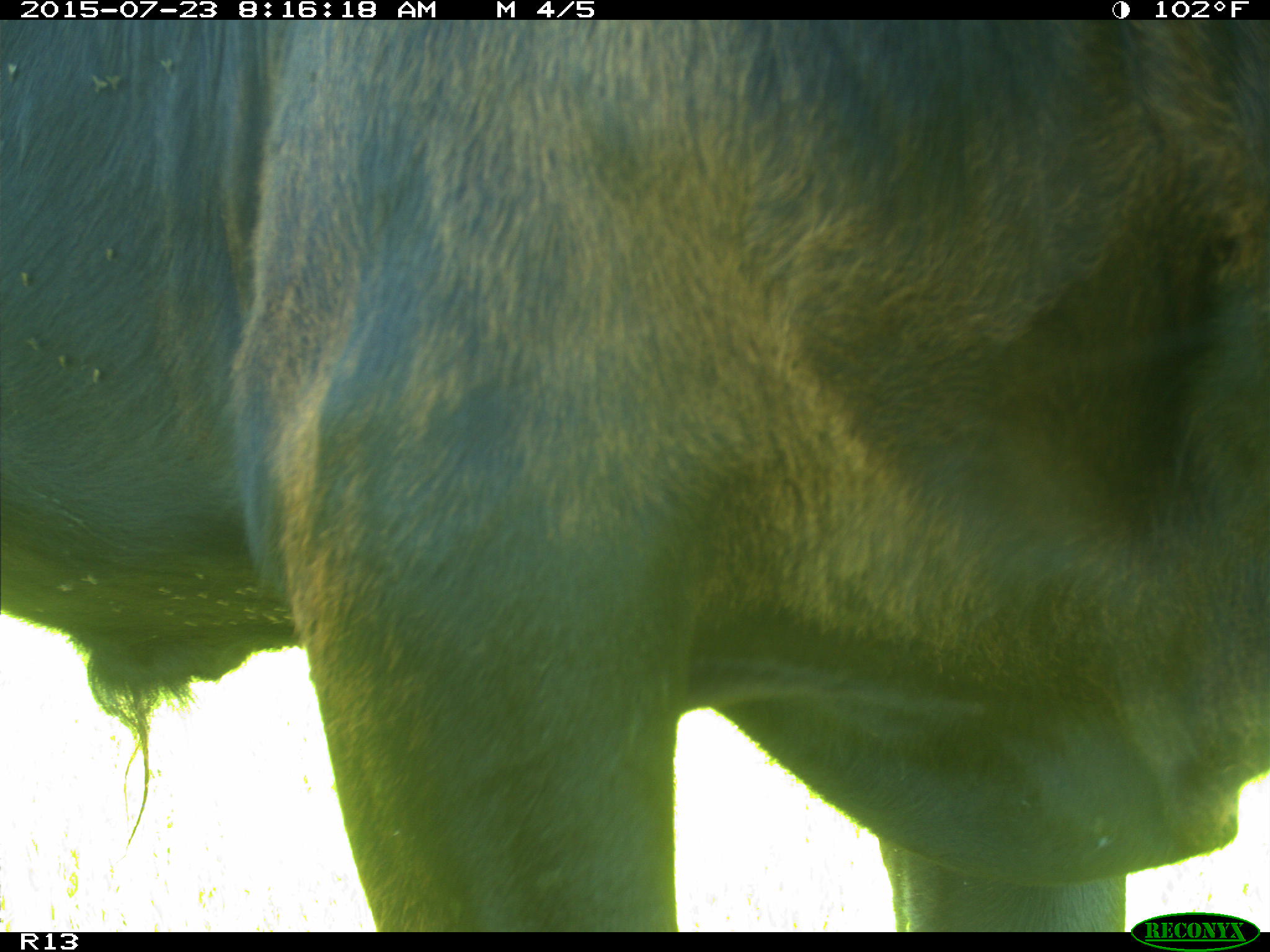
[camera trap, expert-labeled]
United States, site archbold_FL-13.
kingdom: Animalia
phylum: Chordata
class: Mammalia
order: Artiodactyla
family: Bovidae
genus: Bos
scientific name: Bos taurus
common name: domestic cow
Bos taurus (domestic cow).